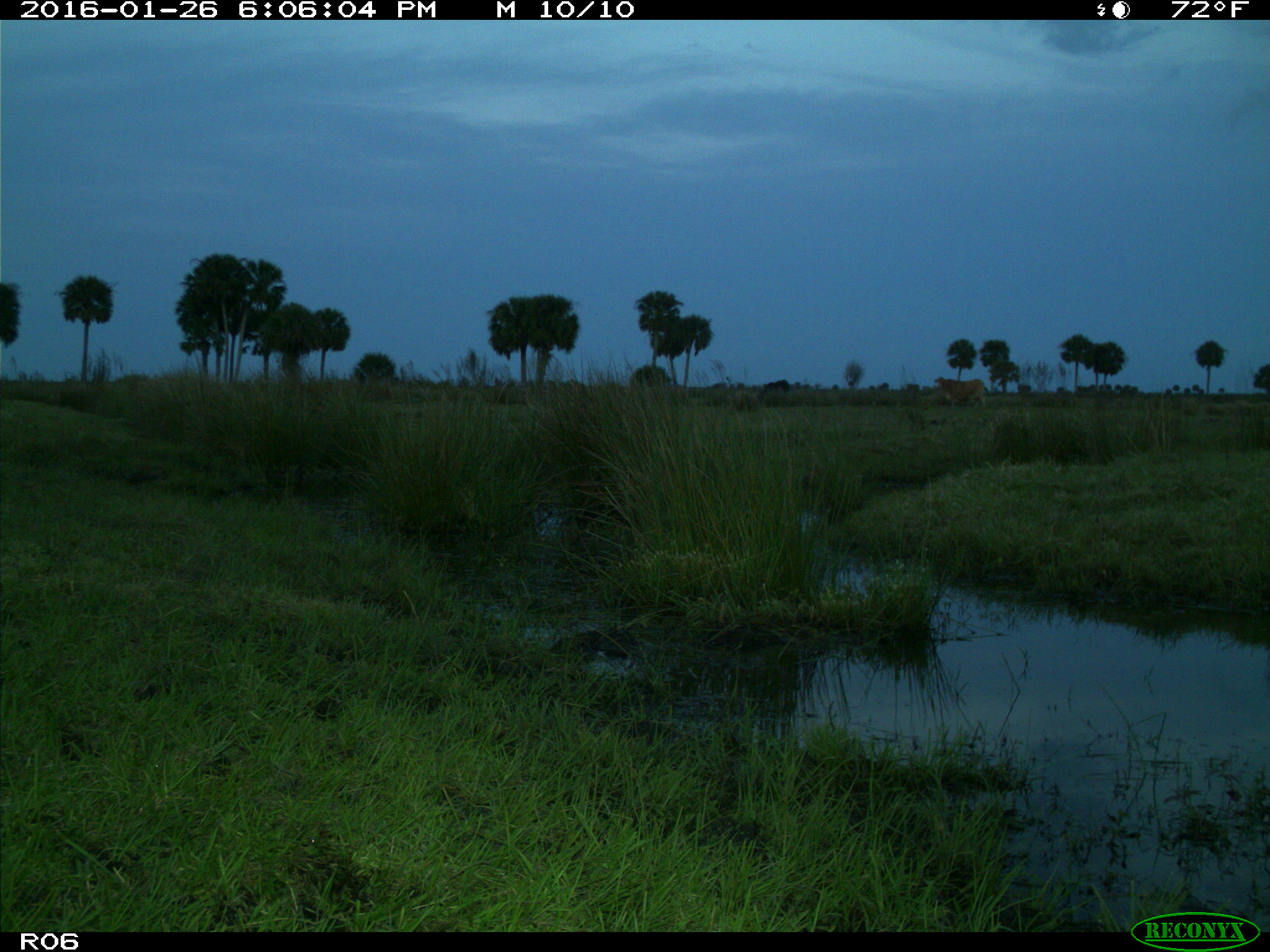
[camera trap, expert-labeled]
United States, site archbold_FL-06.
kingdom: Animalia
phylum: Chordata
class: Mammalia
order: Artiodactyla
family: Bovidae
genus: Bos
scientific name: Bos taurus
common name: domestic cow